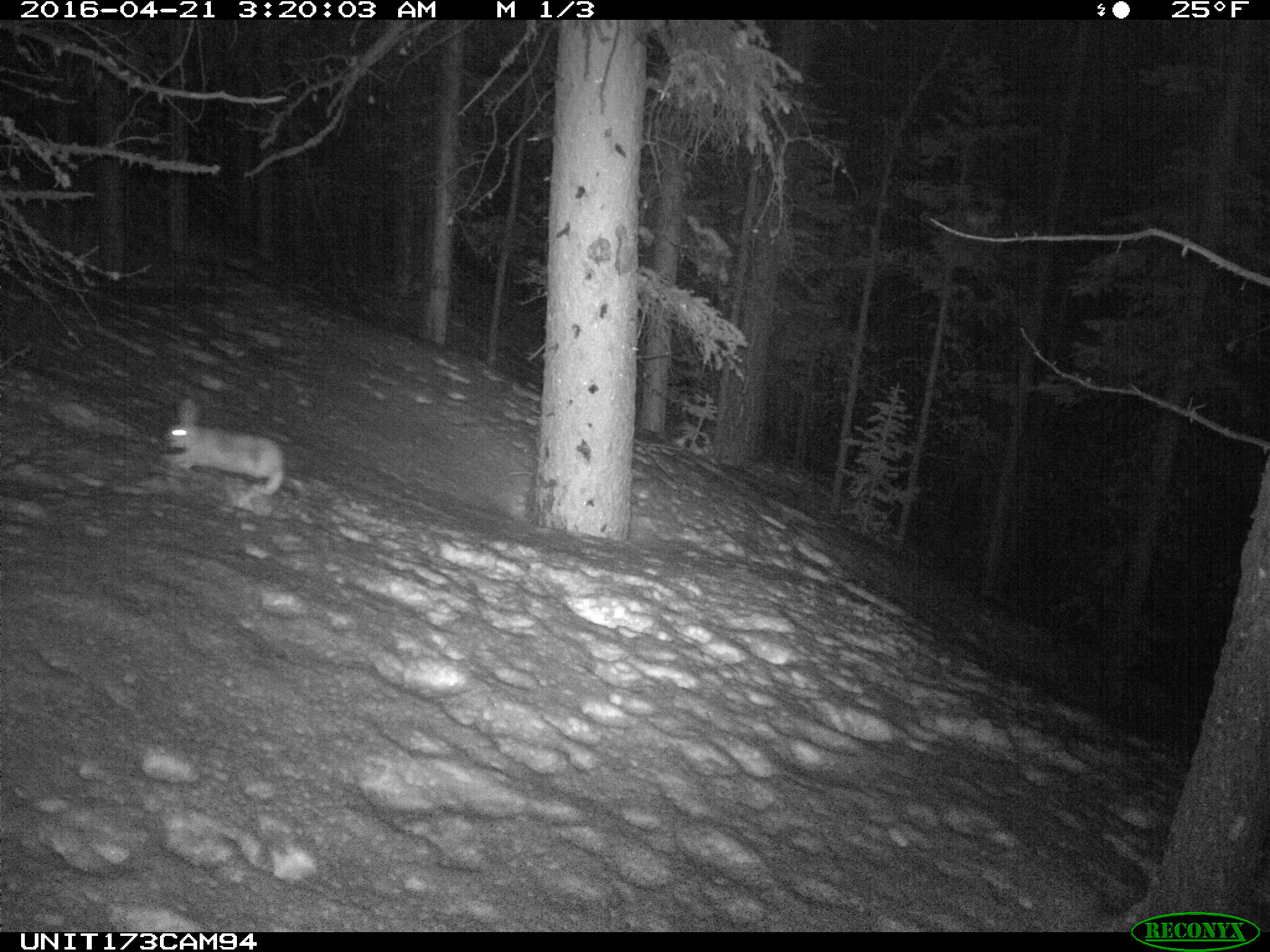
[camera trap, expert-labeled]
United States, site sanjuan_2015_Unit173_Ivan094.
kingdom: Animalia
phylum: Chordata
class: Mammalia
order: Lagomorpha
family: Leporidae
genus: Lepus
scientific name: Lepus americanus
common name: snowshoe hare